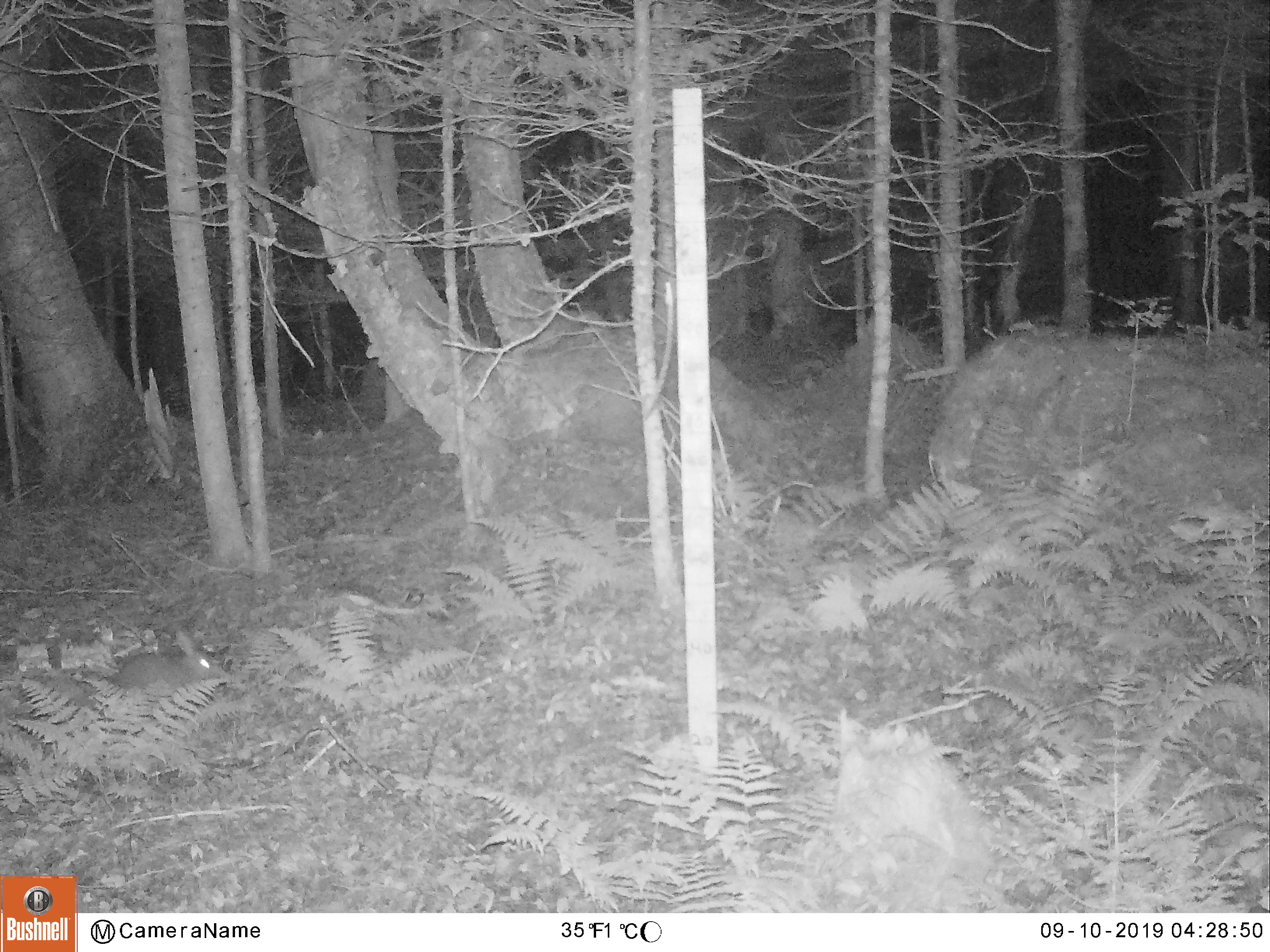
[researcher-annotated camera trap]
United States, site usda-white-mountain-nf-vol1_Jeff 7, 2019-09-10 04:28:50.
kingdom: Animalia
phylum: Chordata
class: Mammalia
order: Lagomorpha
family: Leporidae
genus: Lepus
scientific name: Lepus americanus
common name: snowshoe hare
Snowshoe hare (Lepus americanus).